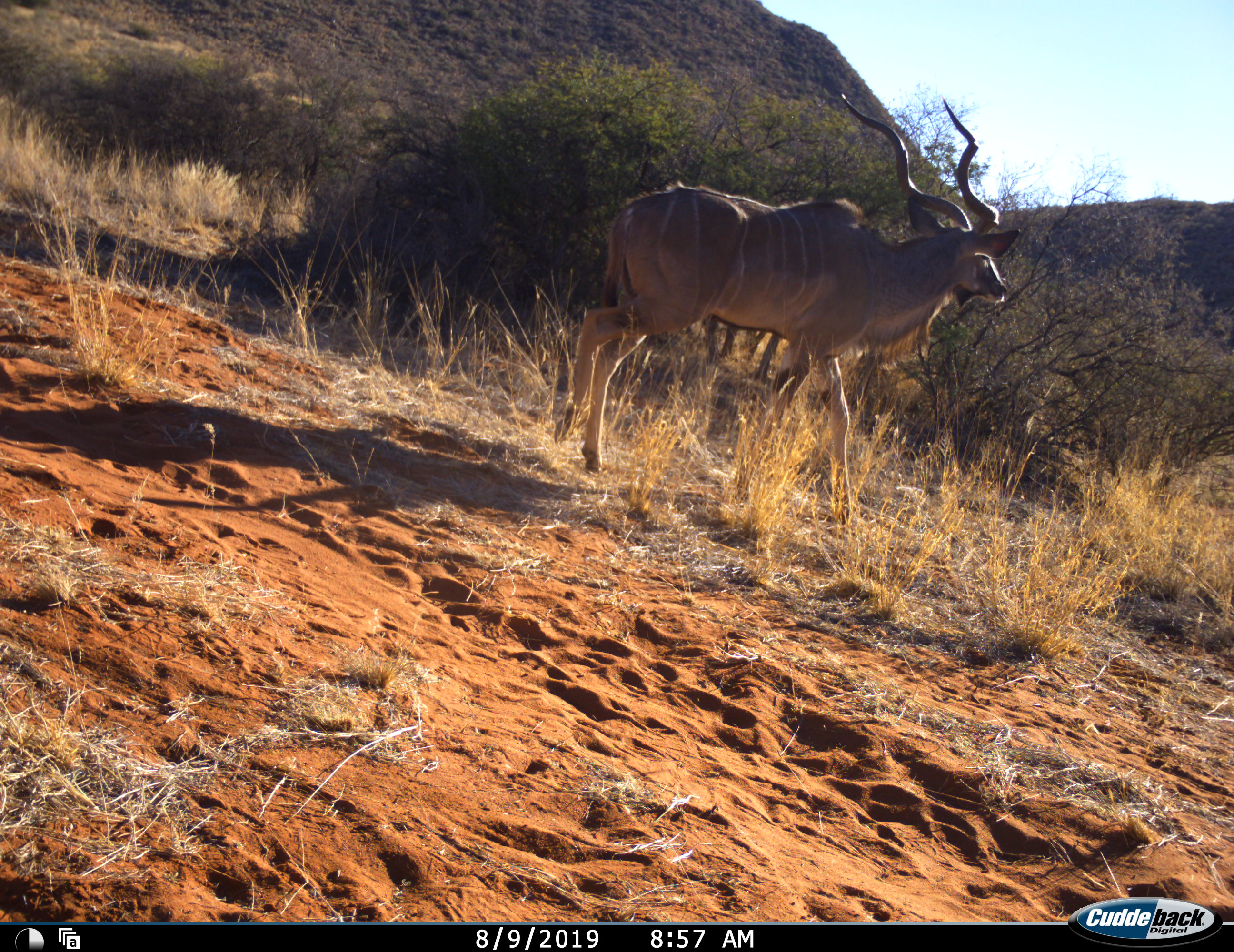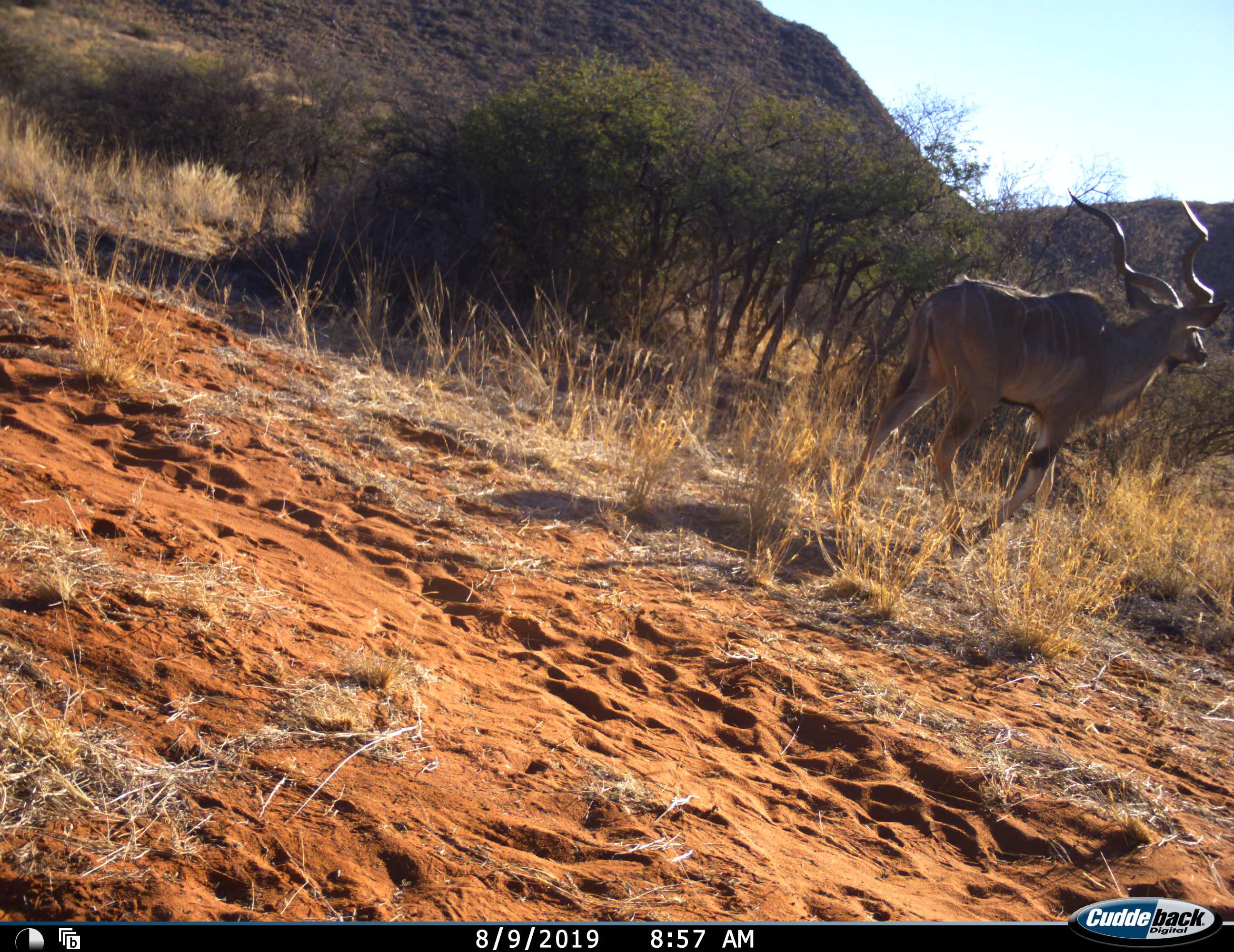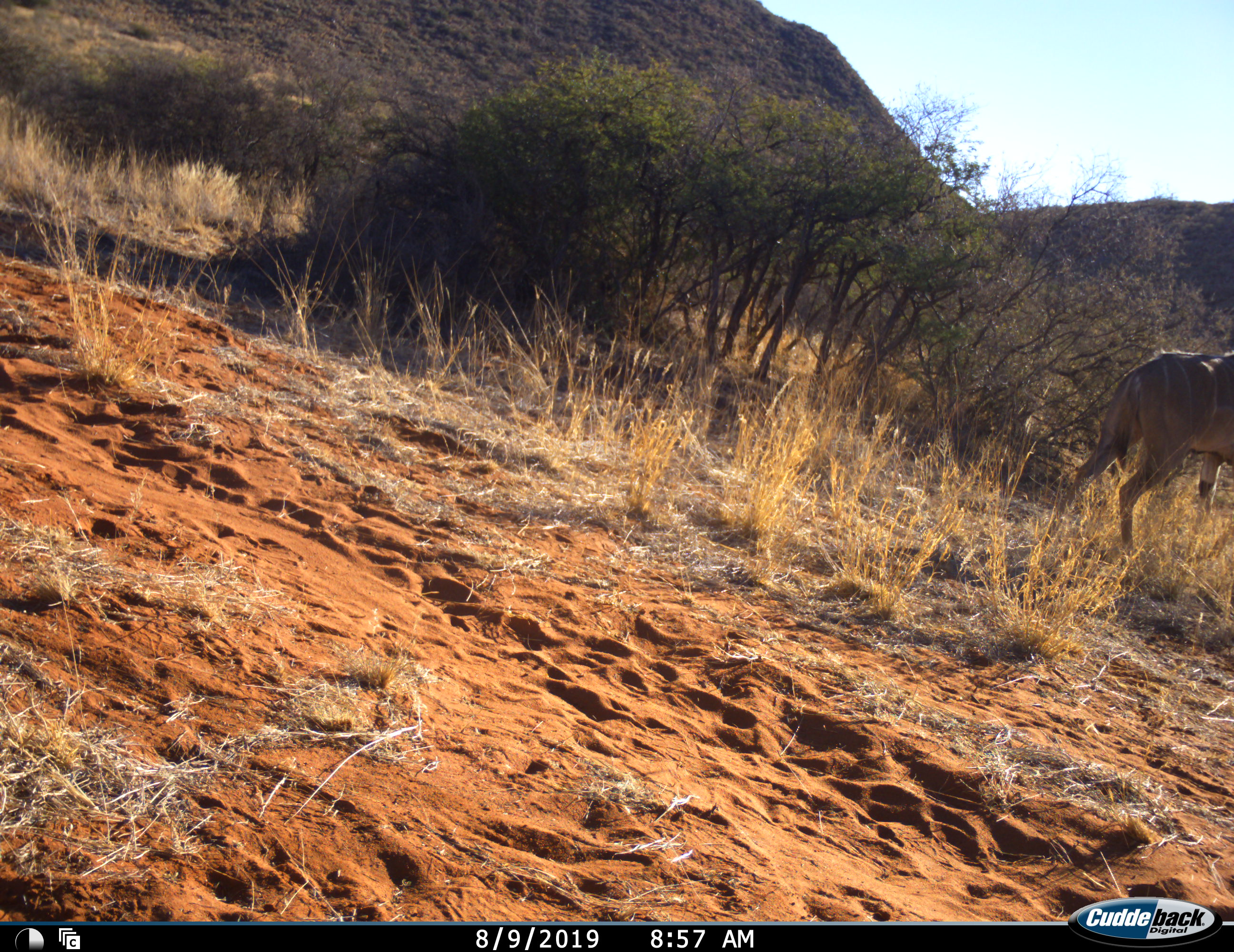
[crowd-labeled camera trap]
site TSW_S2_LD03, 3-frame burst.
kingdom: Animalia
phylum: Chordata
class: Mammalia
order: Artiodactyla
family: Bovidae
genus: Tragelaphus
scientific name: Tragelaphus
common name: kudu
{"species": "kudu (Tragelaphus)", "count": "1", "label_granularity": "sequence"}